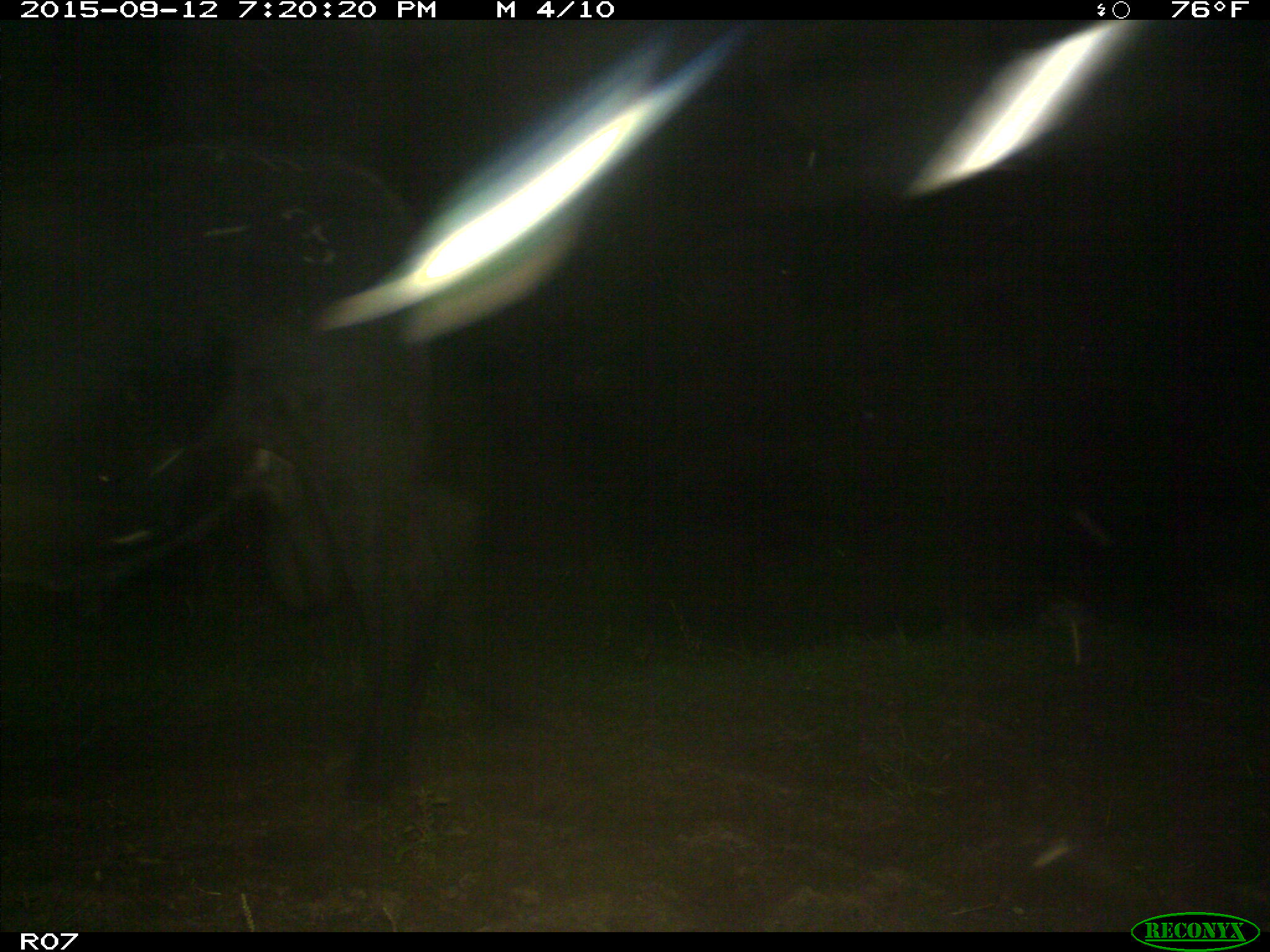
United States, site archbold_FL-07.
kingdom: Animalia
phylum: Chordata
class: Mammalia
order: Artiodactyla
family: Bovidae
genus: Bos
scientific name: Bos taurus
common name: domestic cow